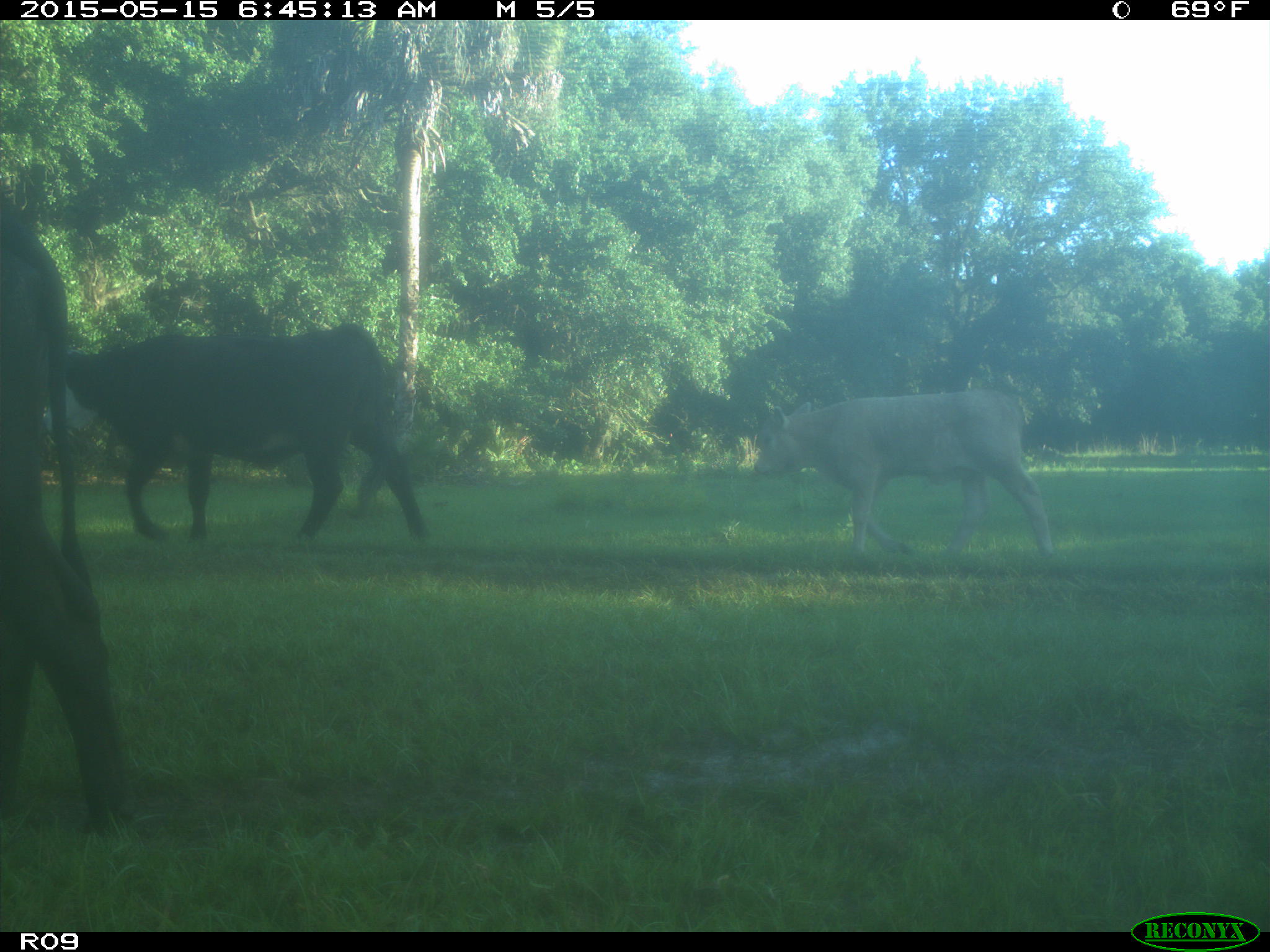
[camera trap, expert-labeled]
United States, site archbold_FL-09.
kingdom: Animalia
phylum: Chordata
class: Mammalia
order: Artiodactyla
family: Bovidae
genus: Bos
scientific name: Bos taurus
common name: domestic cow